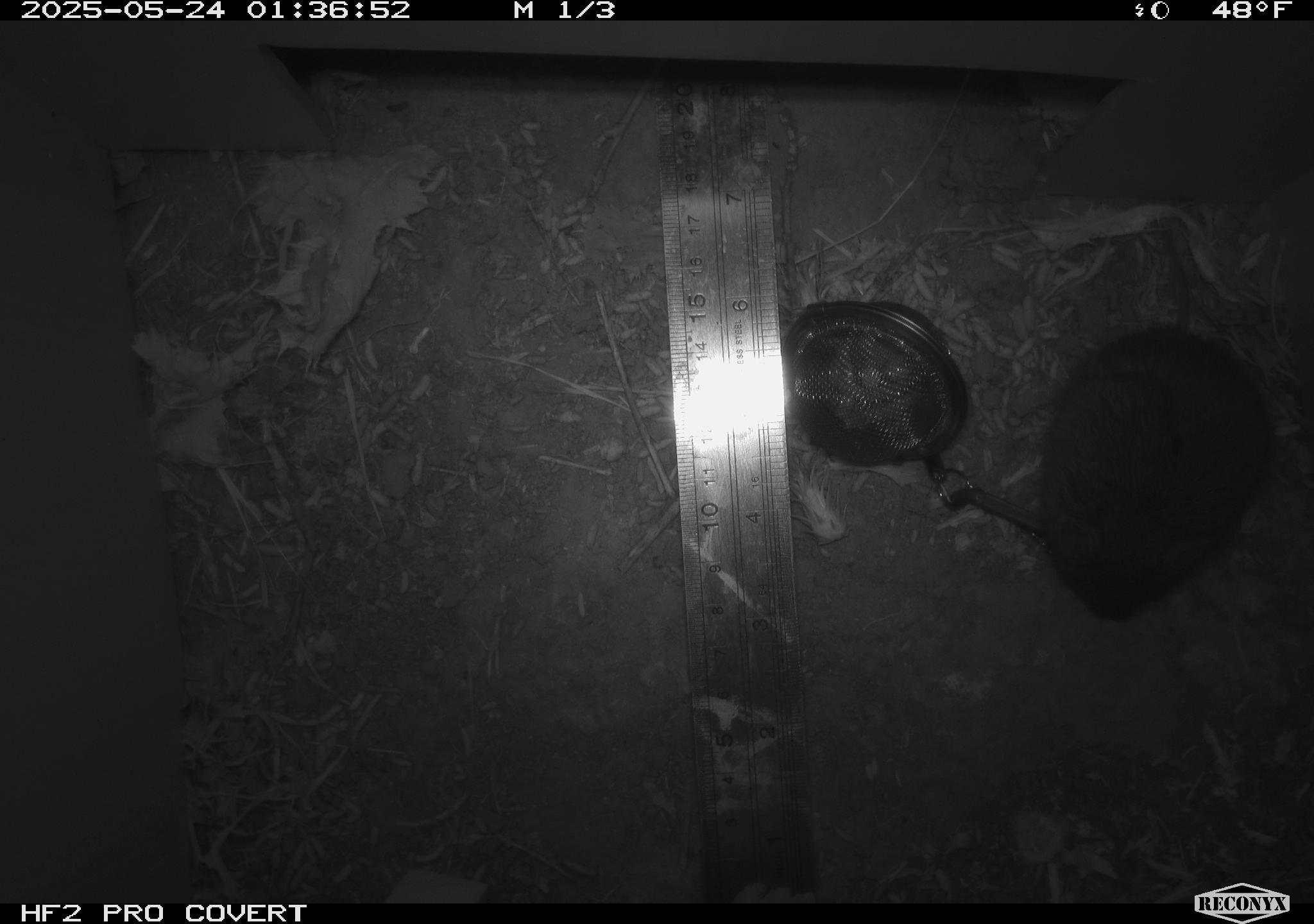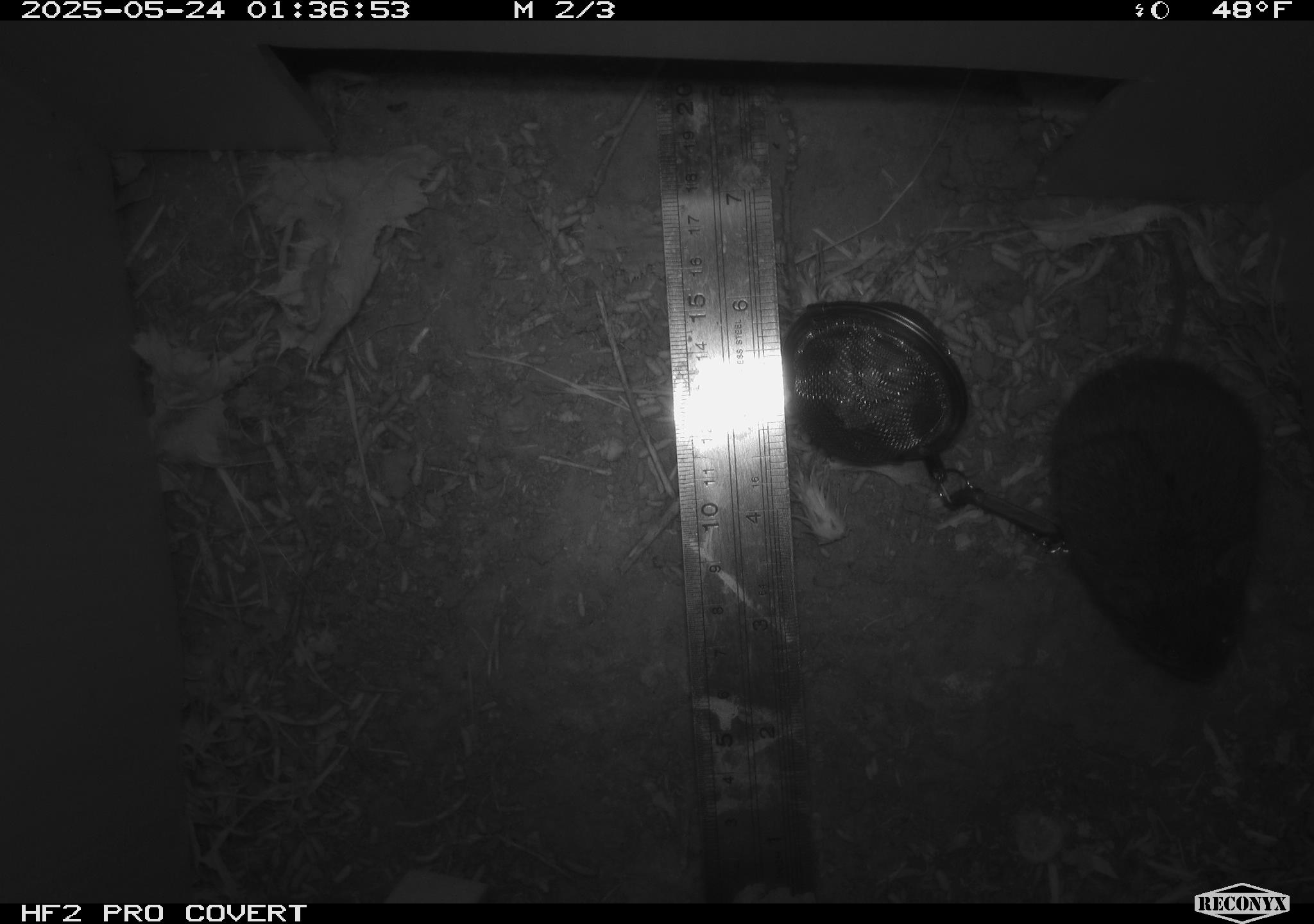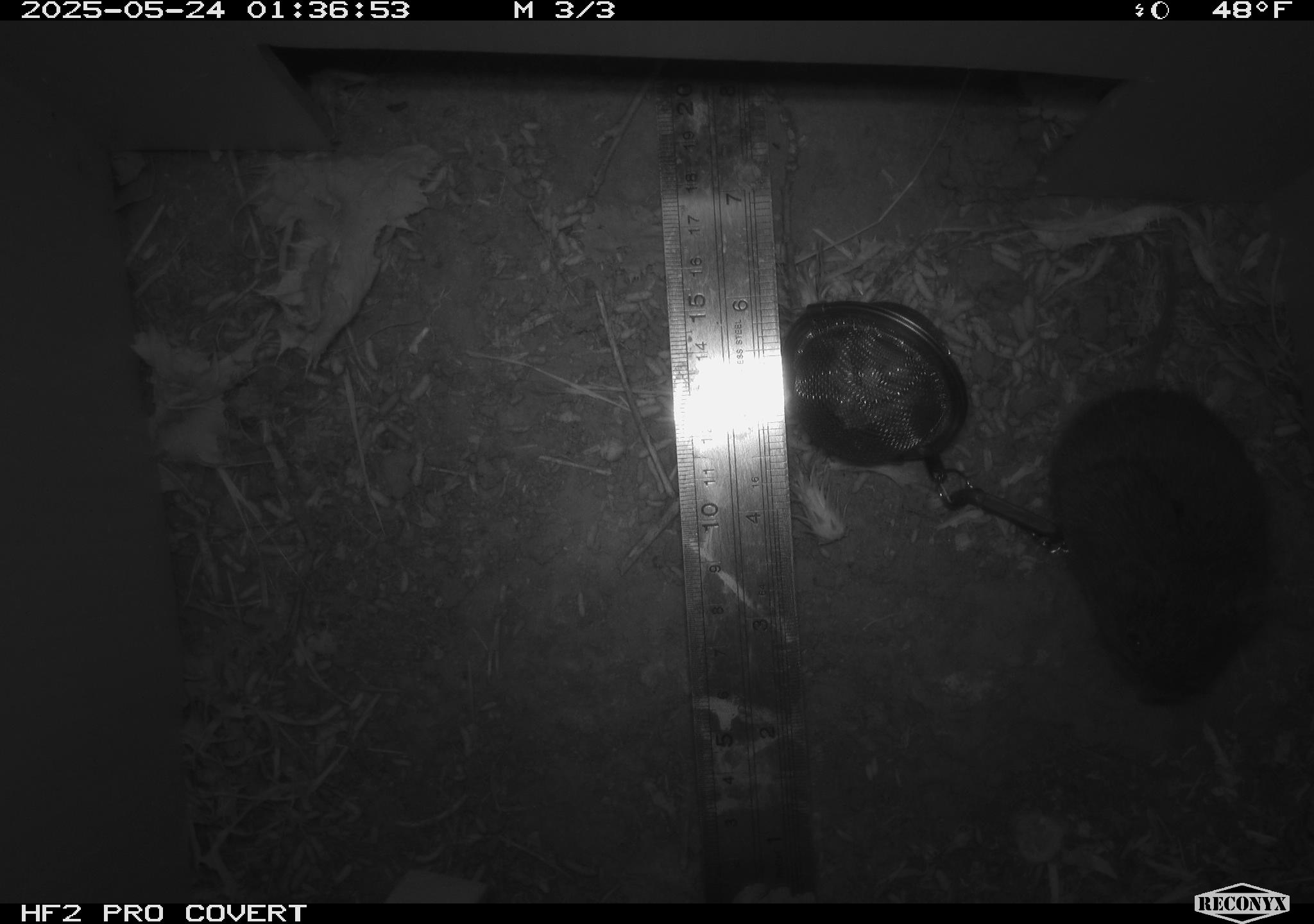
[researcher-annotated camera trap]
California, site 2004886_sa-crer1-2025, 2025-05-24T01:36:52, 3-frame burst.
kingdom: Animalia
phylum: Chordata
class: Mammalia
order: Rodentia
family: Cricetidae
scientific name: Arvicolinae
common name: voles, lemmings, and muskrats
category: arvicolinae subfamily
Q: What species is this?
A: Arvicolinae subfamily (voles, lemmings, and muskrats) (Arvicolinae).